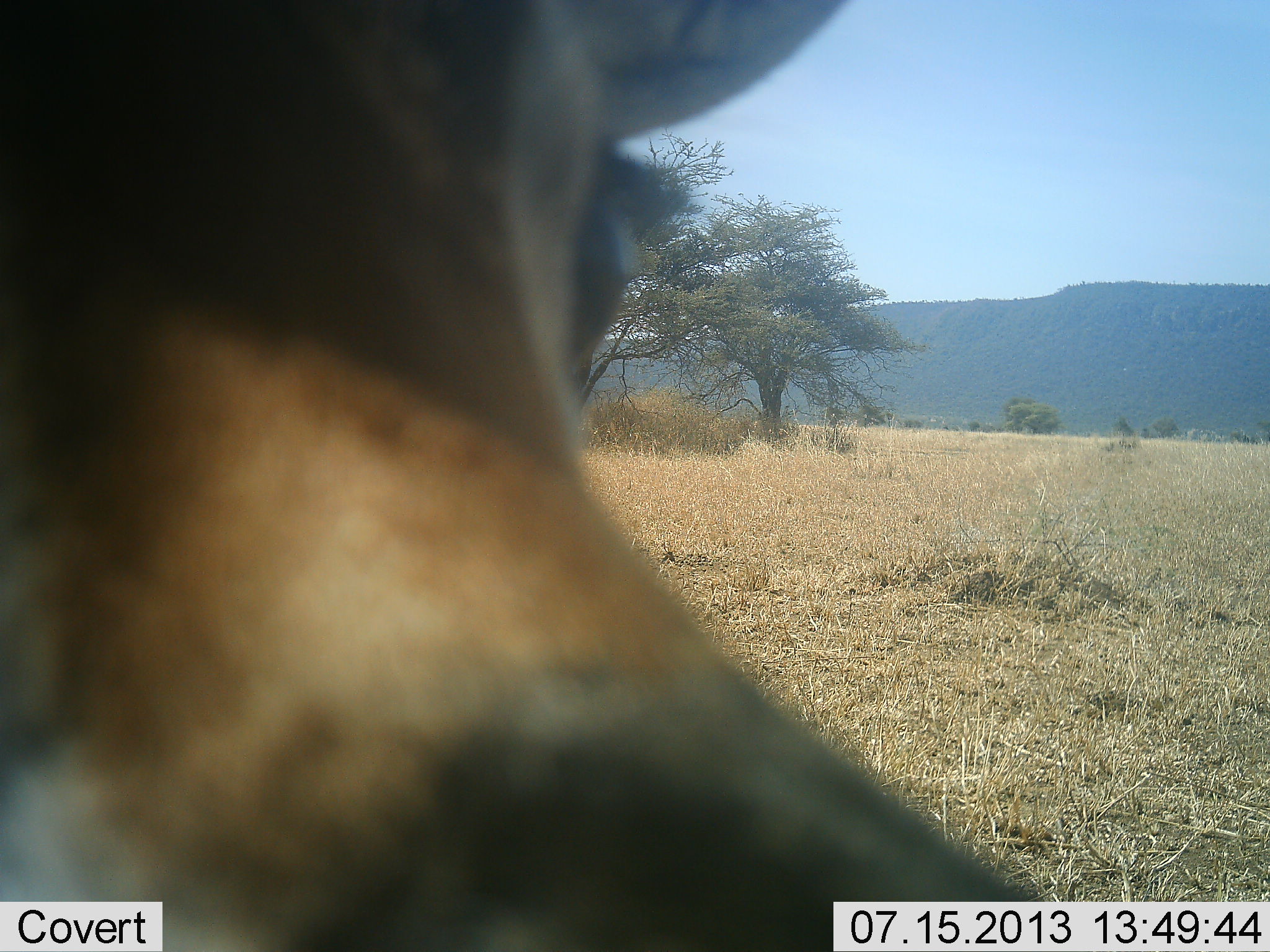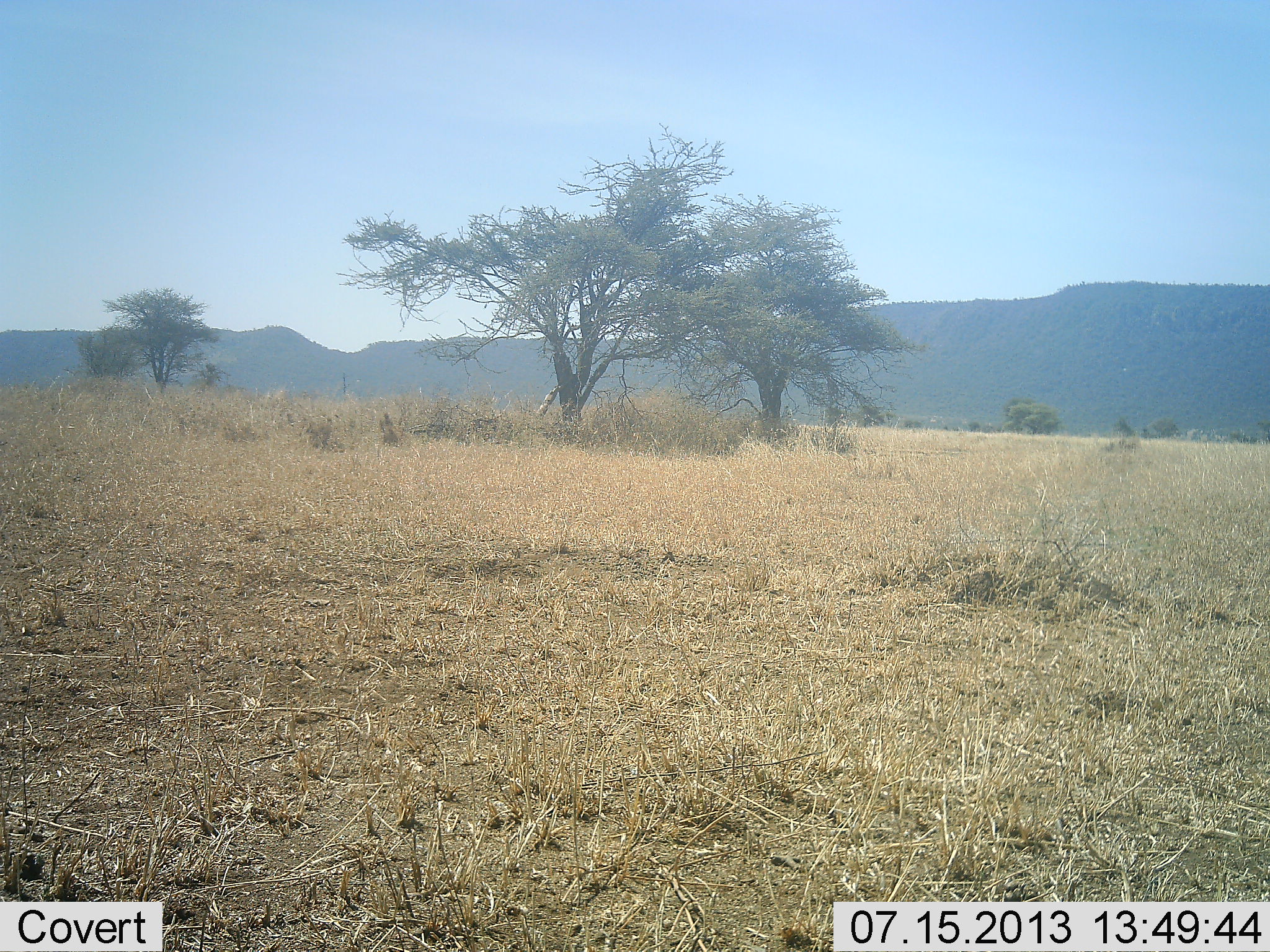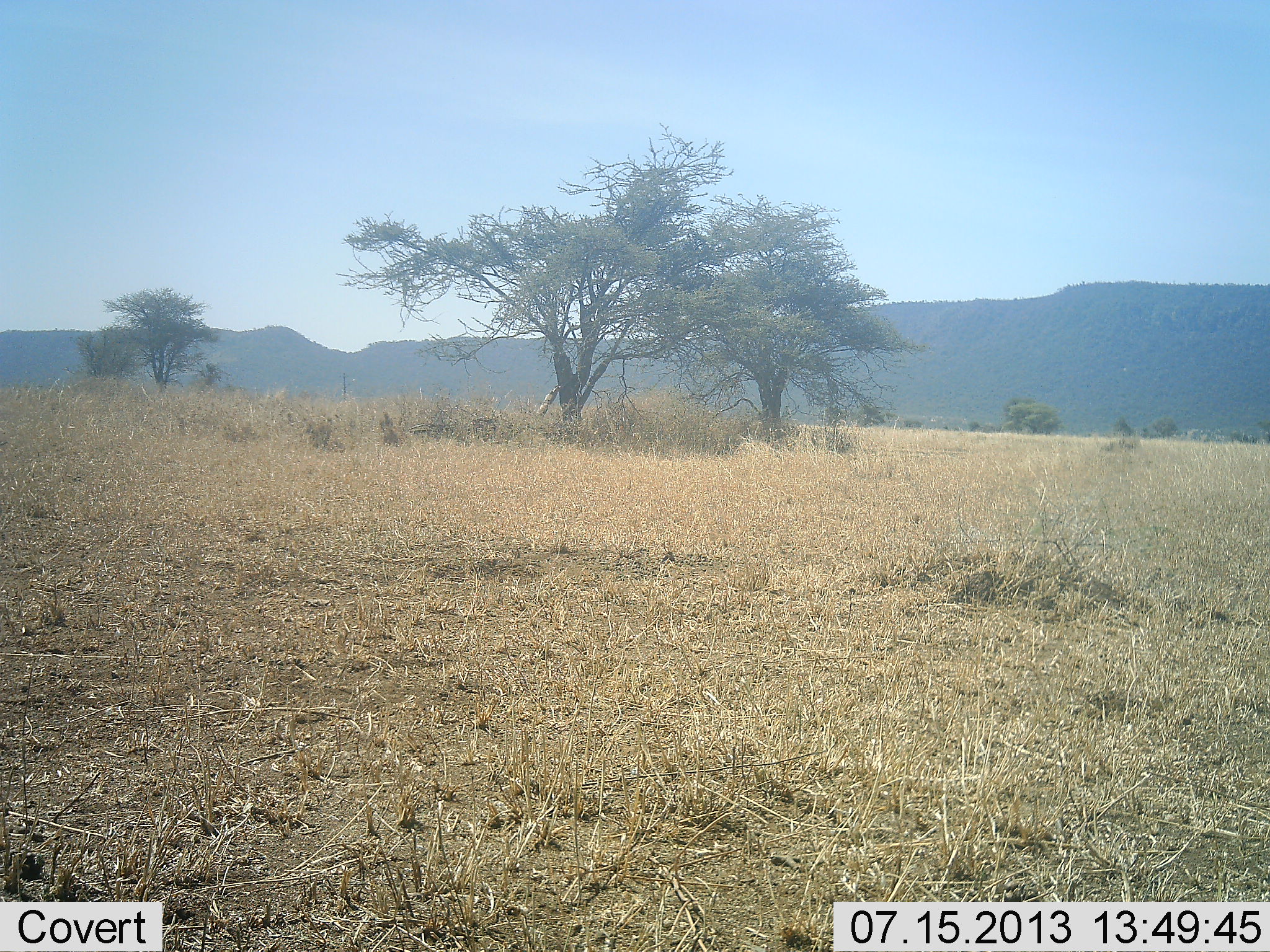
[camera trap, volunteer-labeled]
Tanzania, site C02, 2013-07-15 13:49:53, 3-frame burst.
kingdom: Animalia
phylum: Chordata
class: Mammalia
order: Artiodactyla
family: Bovidae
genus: Eudorcas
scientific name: Eudorcas thomsonii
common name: thomson's gazelle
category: gazellethomsons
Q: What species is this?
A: Gazellethomsons (thomson's gazelle) (Eudorcas thomsonii).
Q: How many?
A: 1.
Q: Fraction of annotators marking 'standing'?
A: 33%.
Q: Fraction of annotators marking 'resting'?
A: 0%.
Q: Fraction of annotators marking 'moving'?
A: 67%.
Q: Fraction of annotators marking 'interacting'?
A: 0%.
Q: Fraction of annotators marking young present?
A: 0%.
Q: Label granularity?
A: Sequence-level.